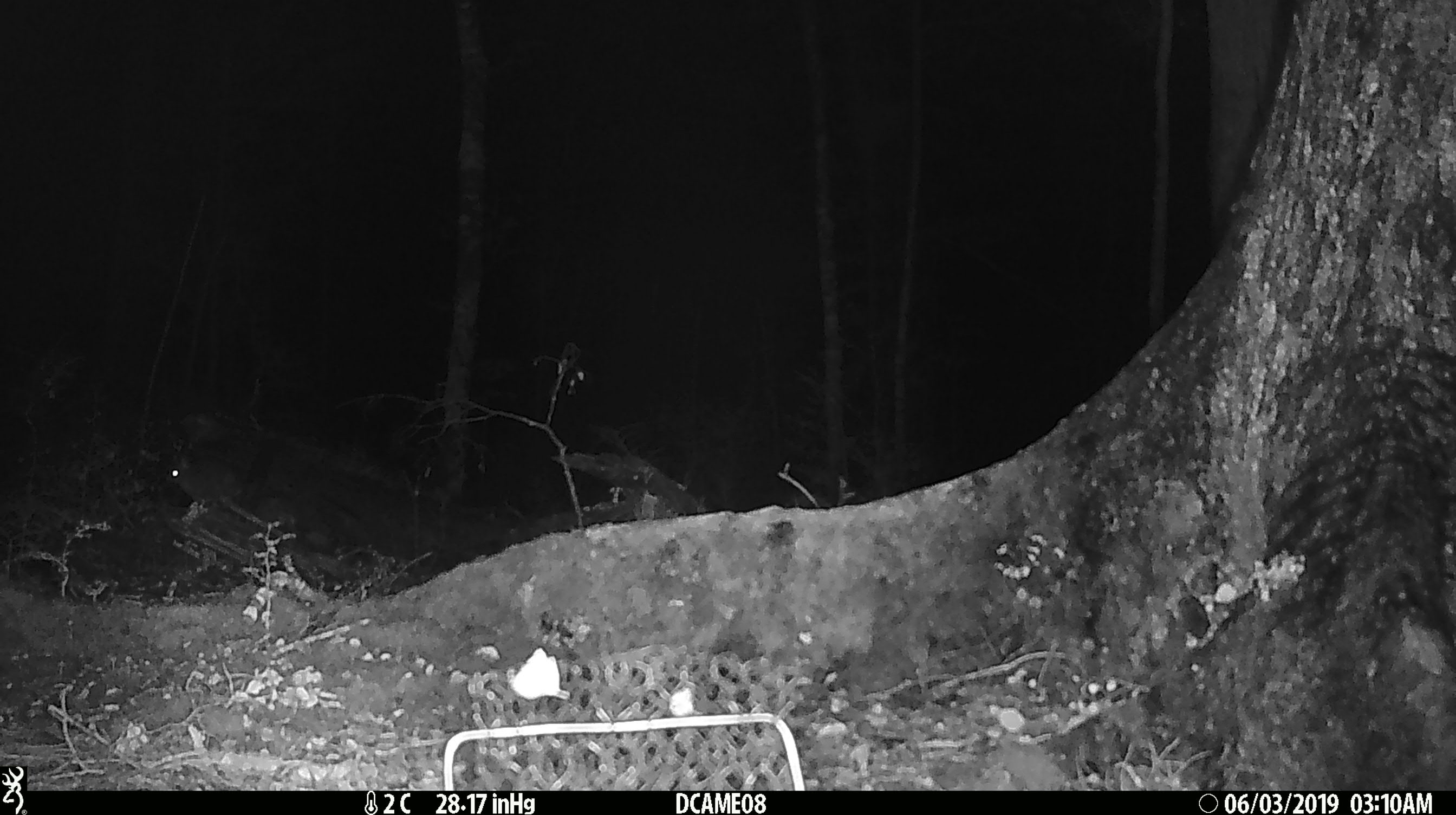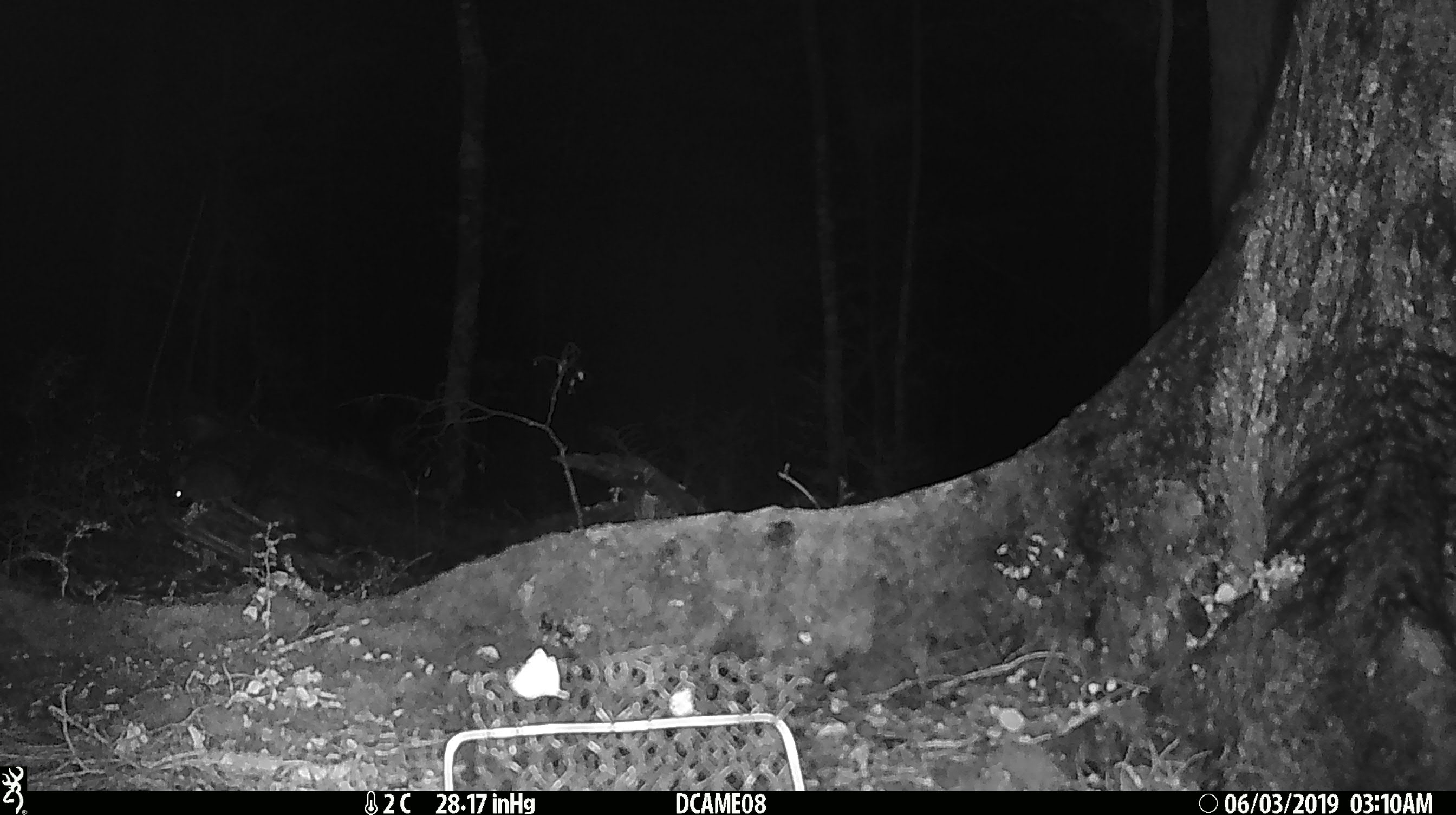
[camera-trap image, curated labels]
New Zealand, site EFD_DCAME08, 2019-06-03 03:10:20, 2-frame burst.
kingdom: Animalia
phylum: Chordata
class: Mammalia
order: Rodentia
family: Muridae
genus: Mus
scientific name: Mus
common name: mouse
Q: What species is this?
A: Mouse (Mus).